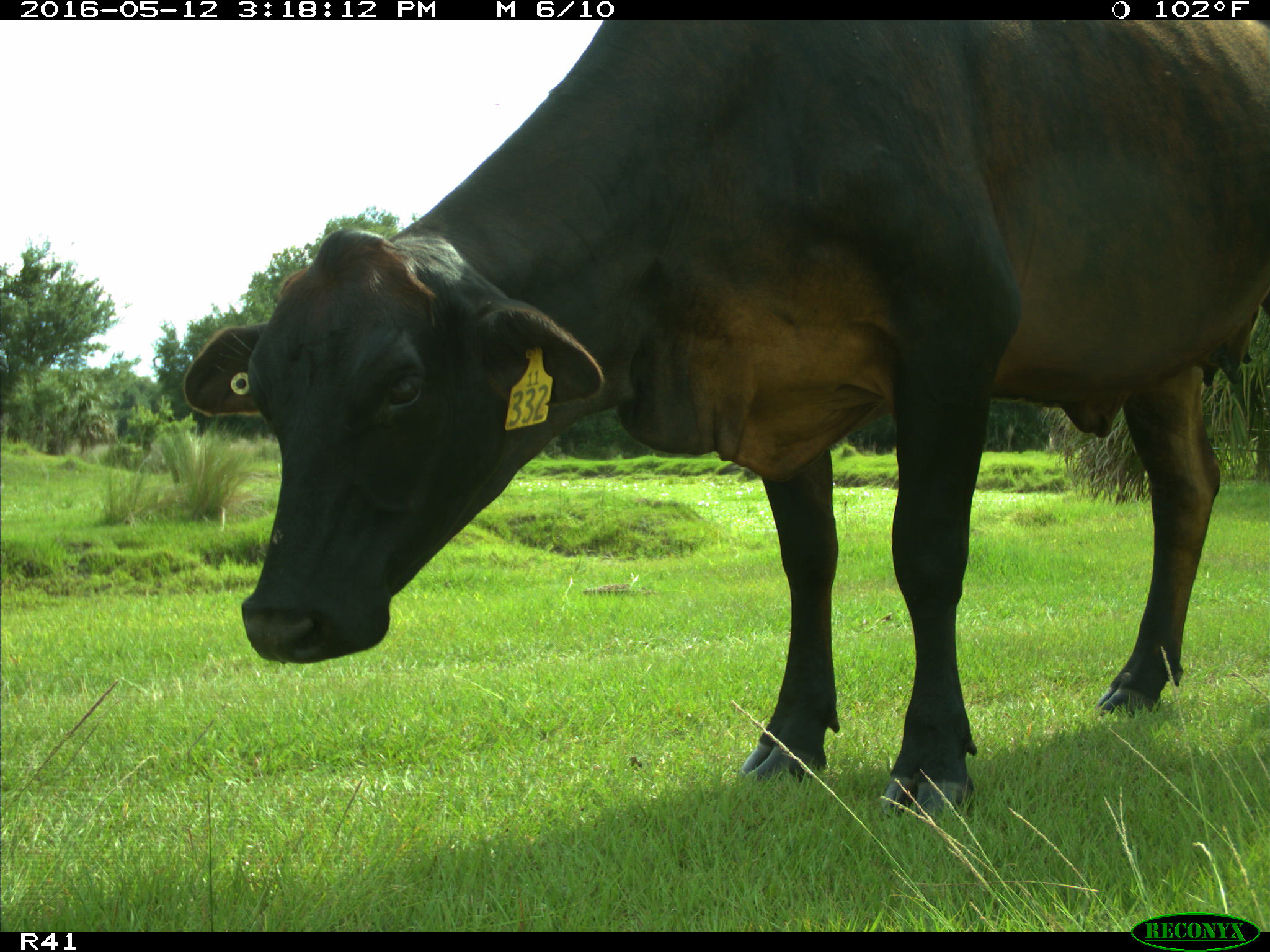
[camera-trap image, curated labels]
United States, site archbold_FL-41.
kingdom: Animalia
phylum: Chordata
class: Mammalia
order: Artiodactyla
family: Bovidae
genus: Bos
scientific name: Bos taurus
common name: domestic cow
Bos taurus (domestic cow).